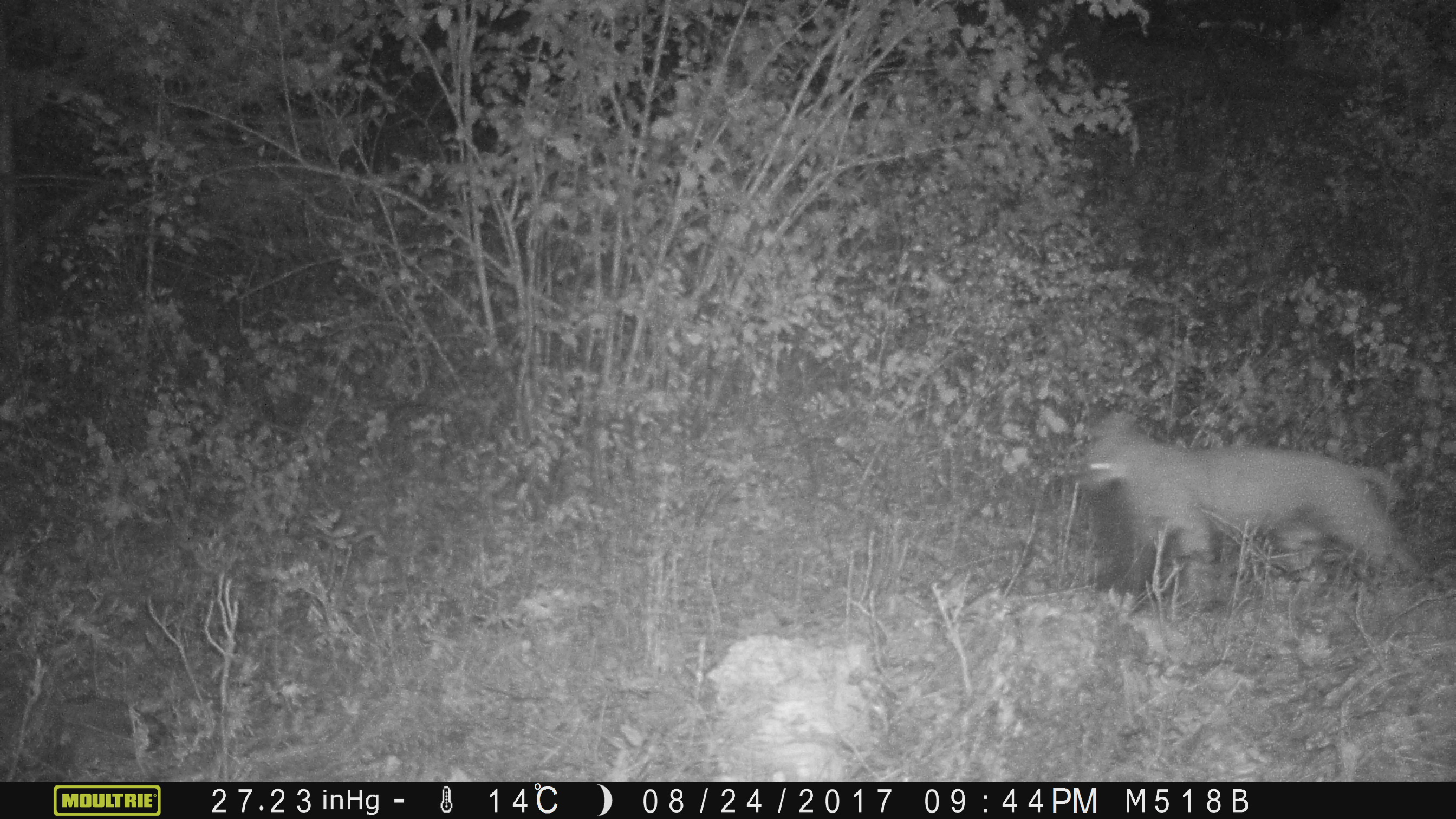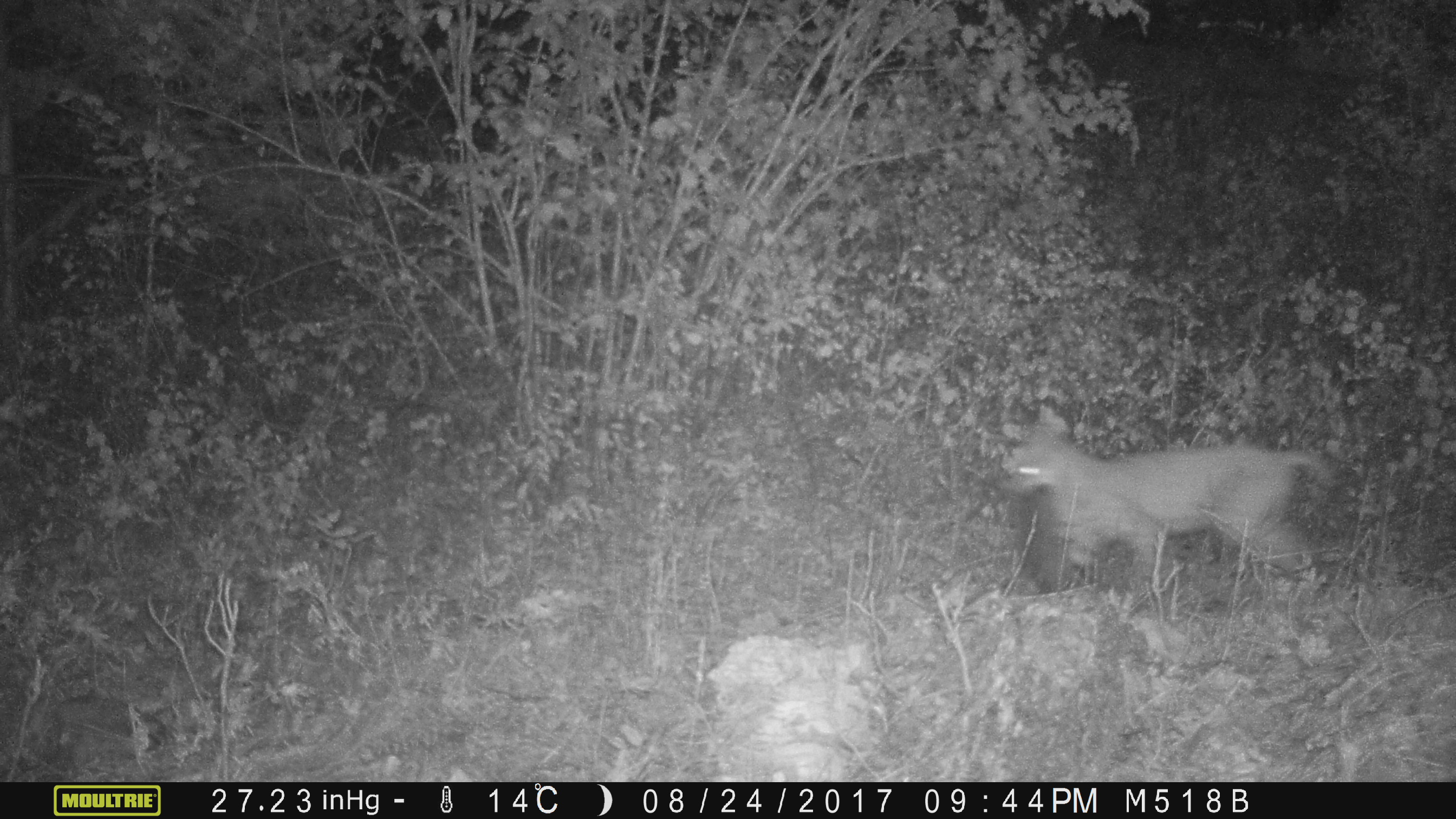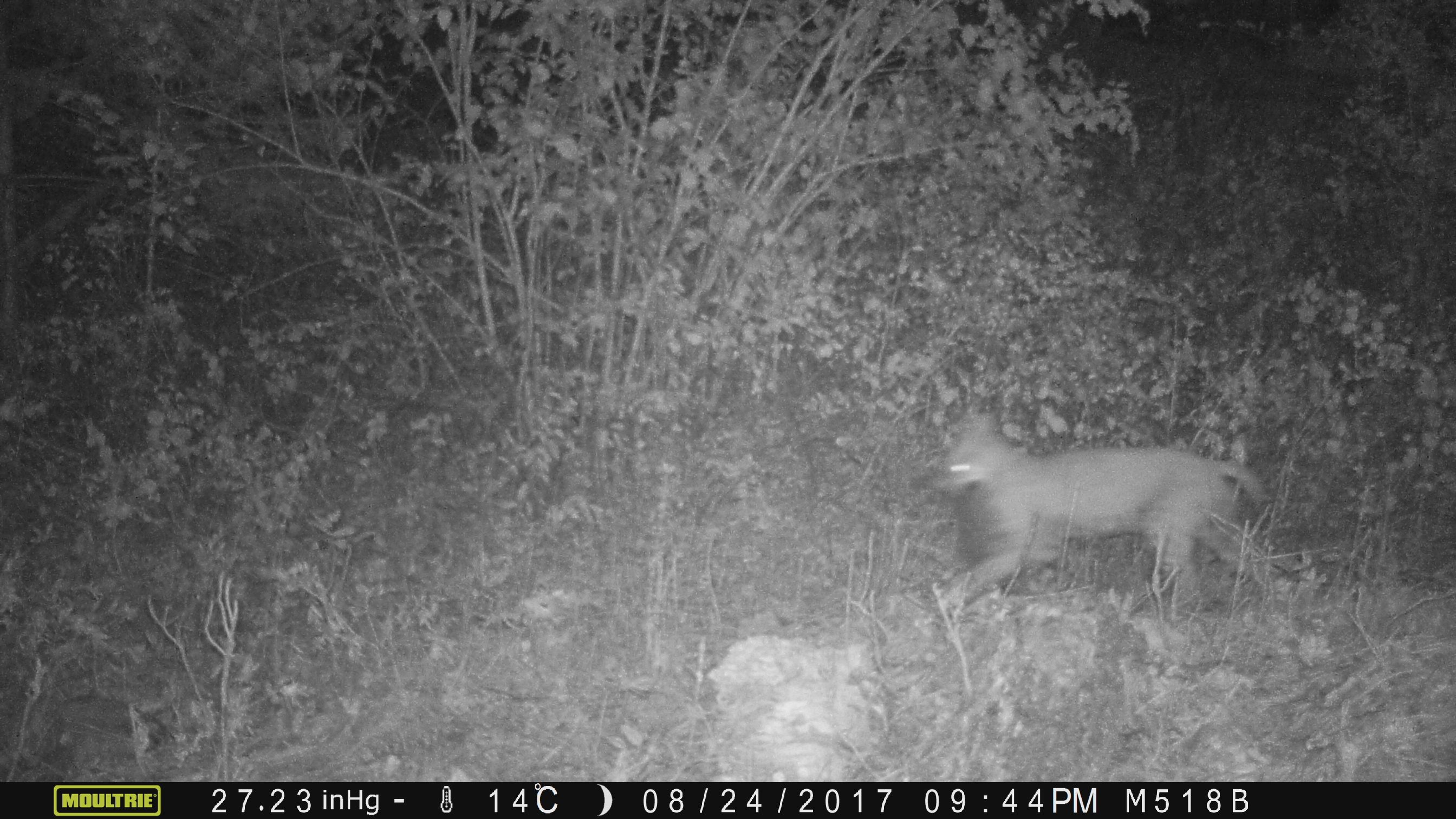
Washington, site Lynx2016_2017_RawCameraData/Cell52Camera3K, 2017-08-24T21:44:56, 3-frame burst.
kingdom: Animalia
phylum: Chordata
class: Mammalia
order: Carnivora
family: Felidae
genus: Lynx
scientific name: Lynx rufus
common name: bobcat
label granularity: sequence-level